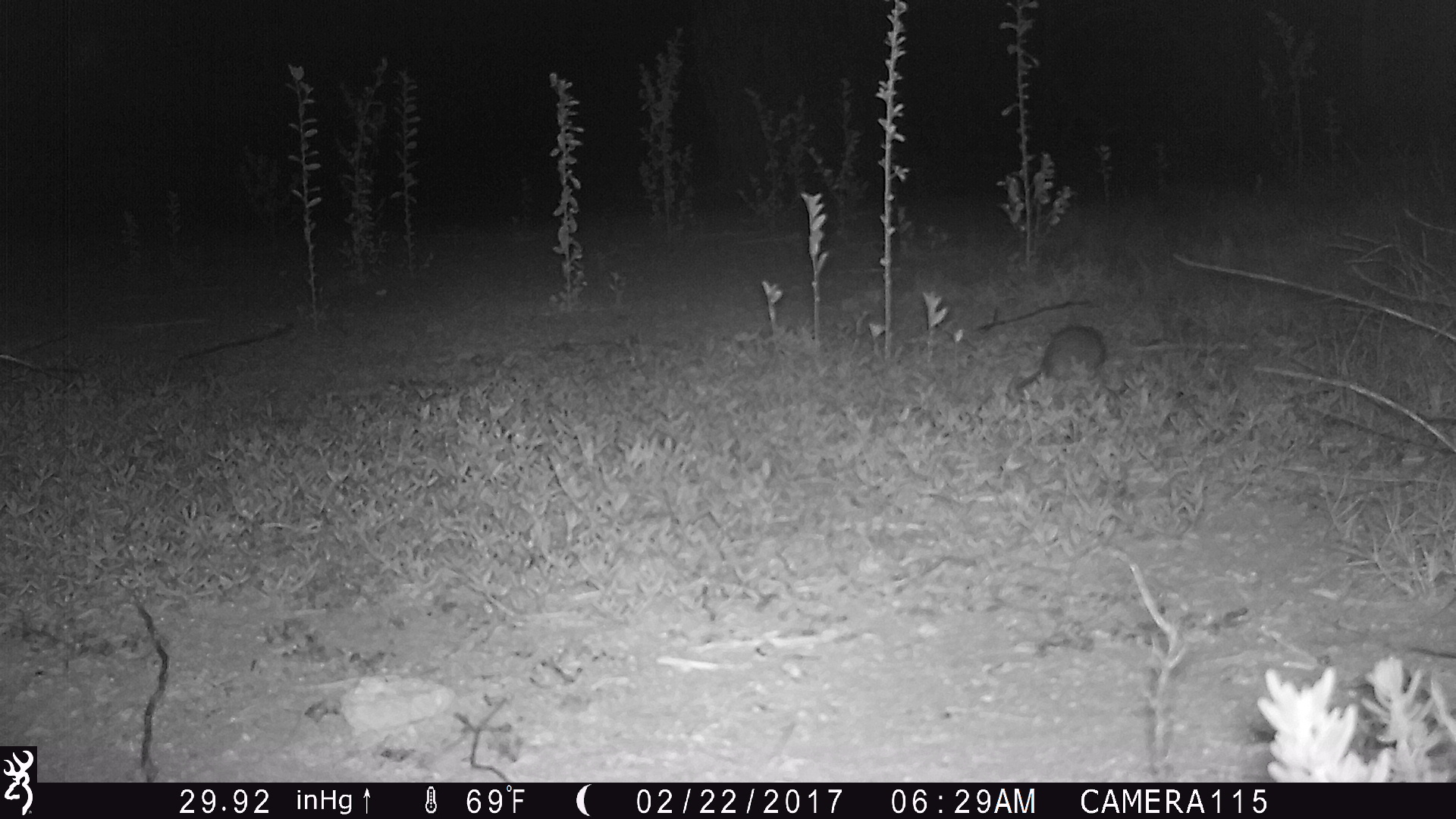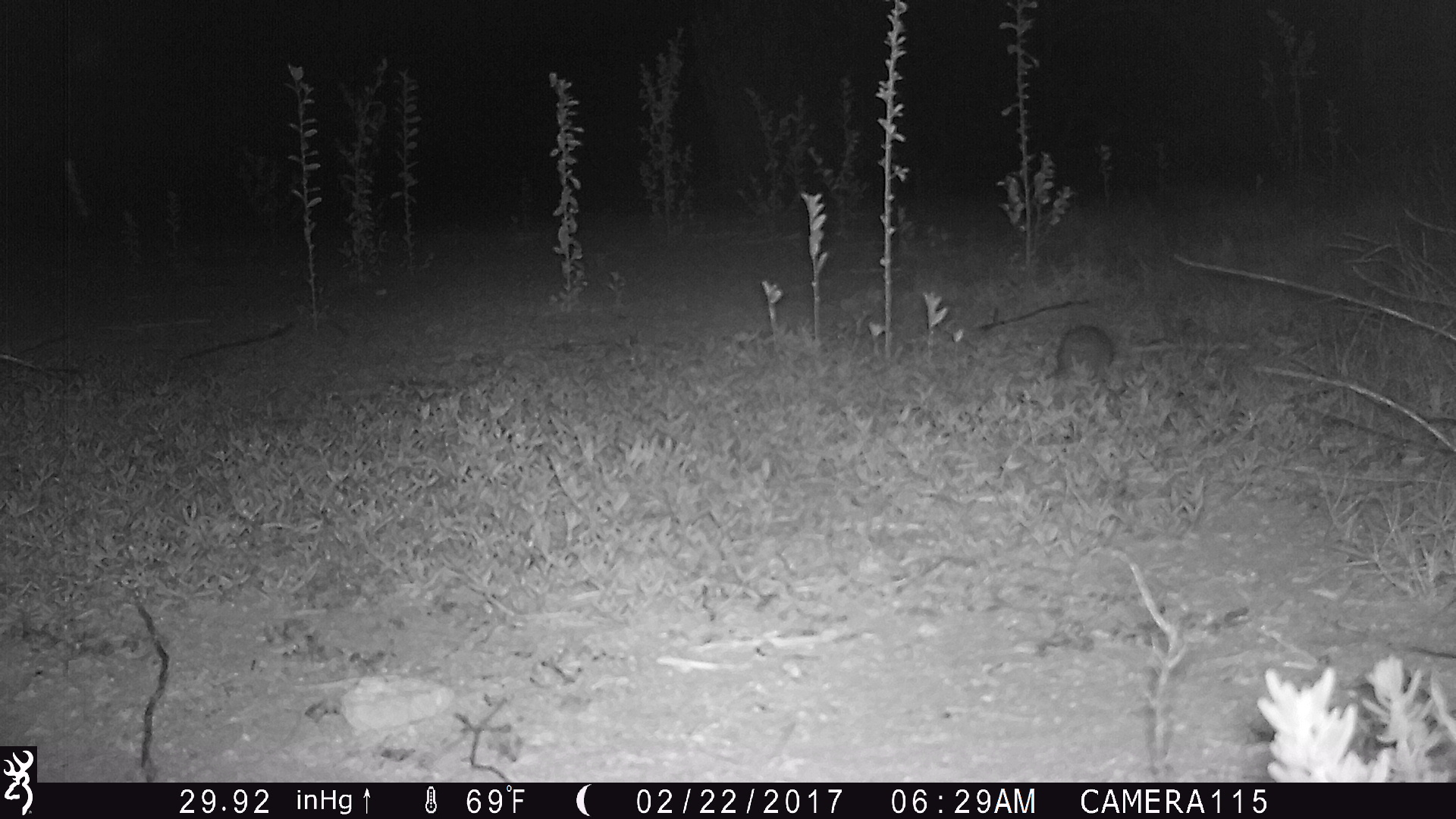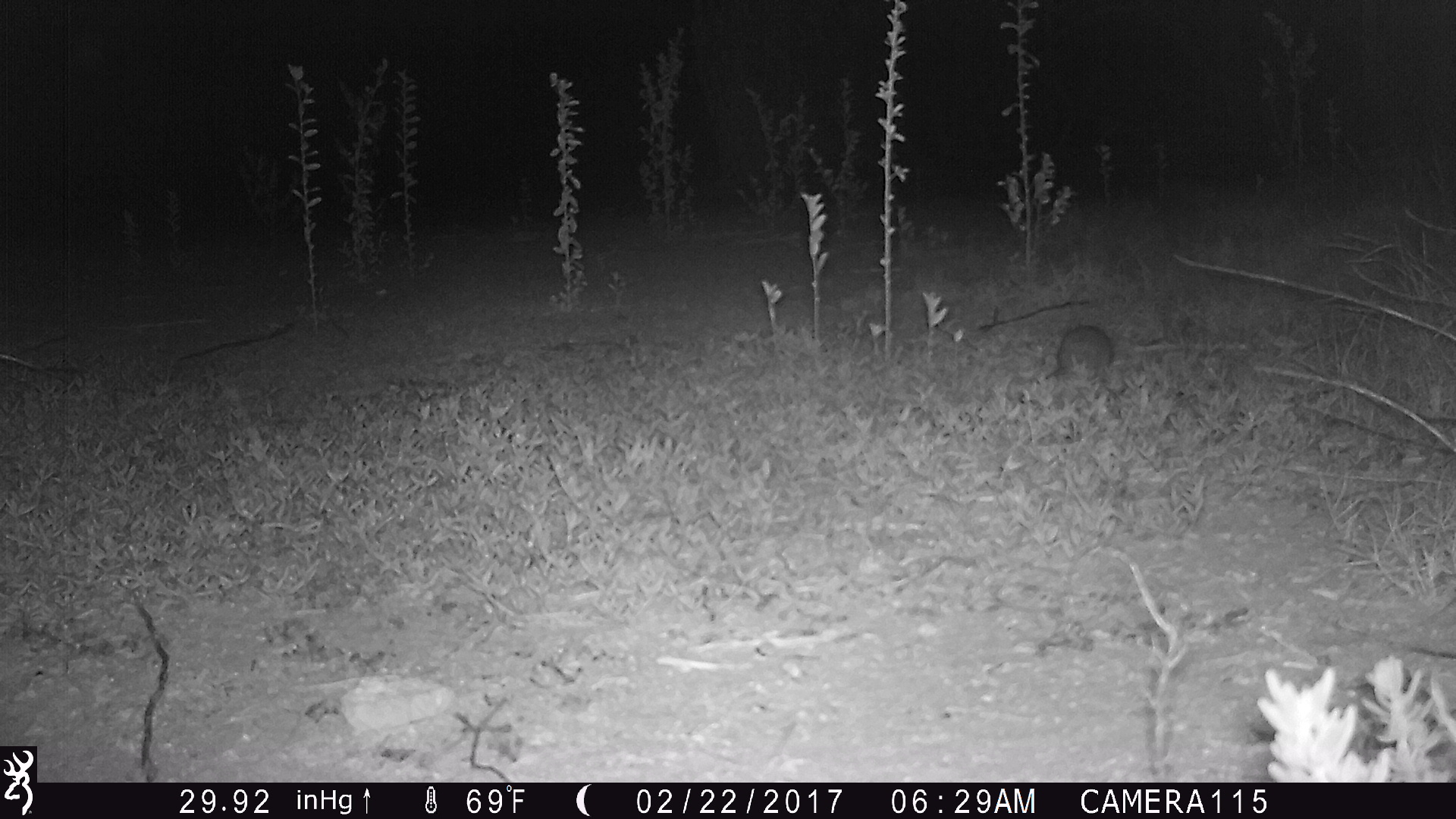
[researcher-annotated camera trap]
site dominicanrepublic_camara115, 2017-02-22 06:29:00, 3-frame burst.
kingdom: Animalia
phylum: Chordata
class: Mammalia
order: Rodentia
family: Muridae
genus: Rattus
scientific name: Rattus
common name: rat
Rat (Rattus).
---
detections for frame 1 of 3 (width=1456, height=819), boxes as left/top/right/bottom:
rat: 1009/322/1108/399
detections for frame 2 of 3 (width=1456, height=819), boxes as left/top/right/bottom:
rat: 1040/320/1118/383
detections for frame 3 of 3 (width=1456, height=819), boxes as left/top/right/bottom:
rat: 1045/321/1118/389